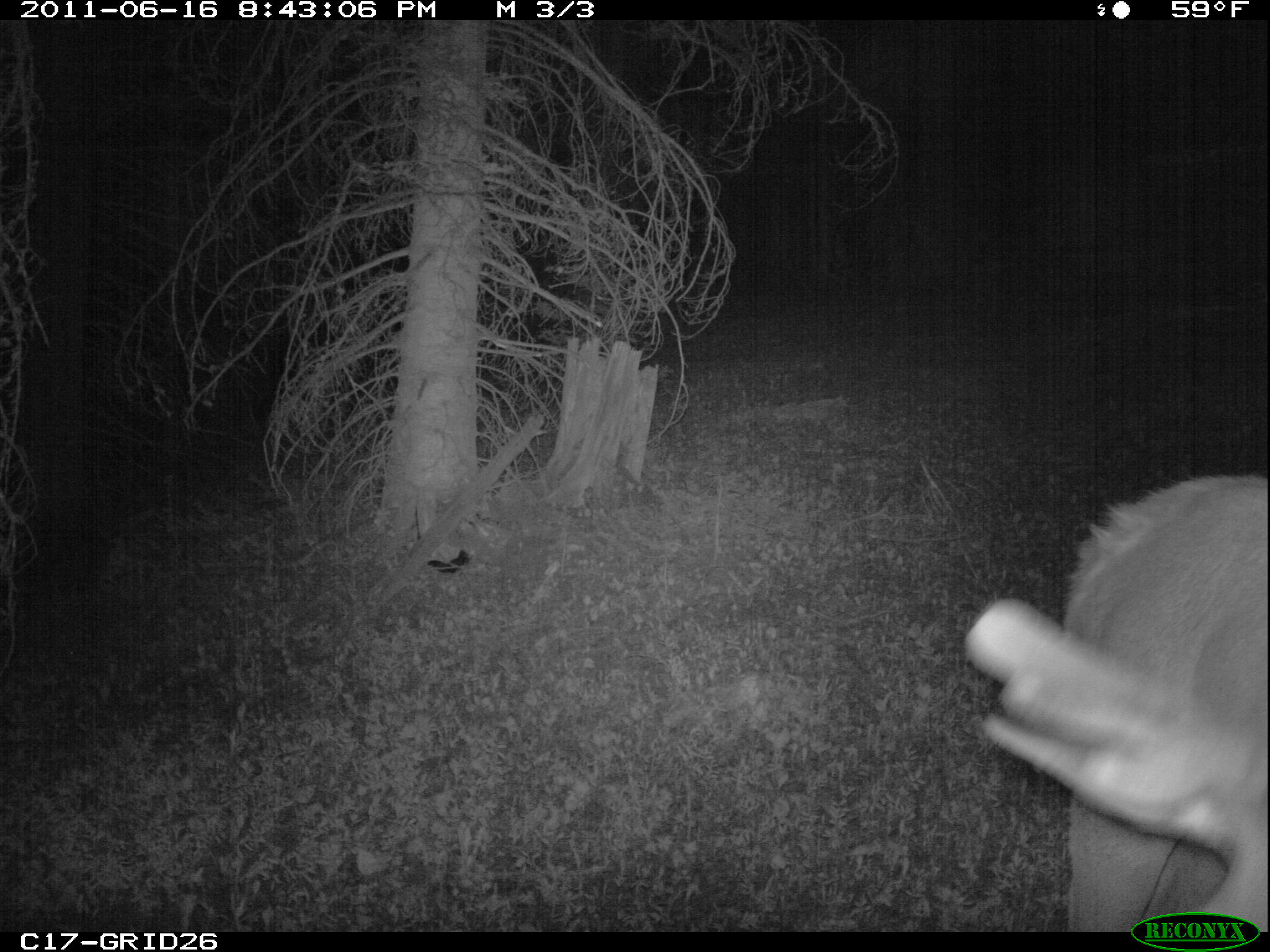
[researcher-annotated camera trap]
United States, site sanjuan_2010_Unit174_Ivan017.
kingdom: Animalia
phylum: Chordata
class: Mammalia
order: Artiodactyla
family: Cervidae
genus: Cervus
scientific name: Cervus elaphus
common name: red deer